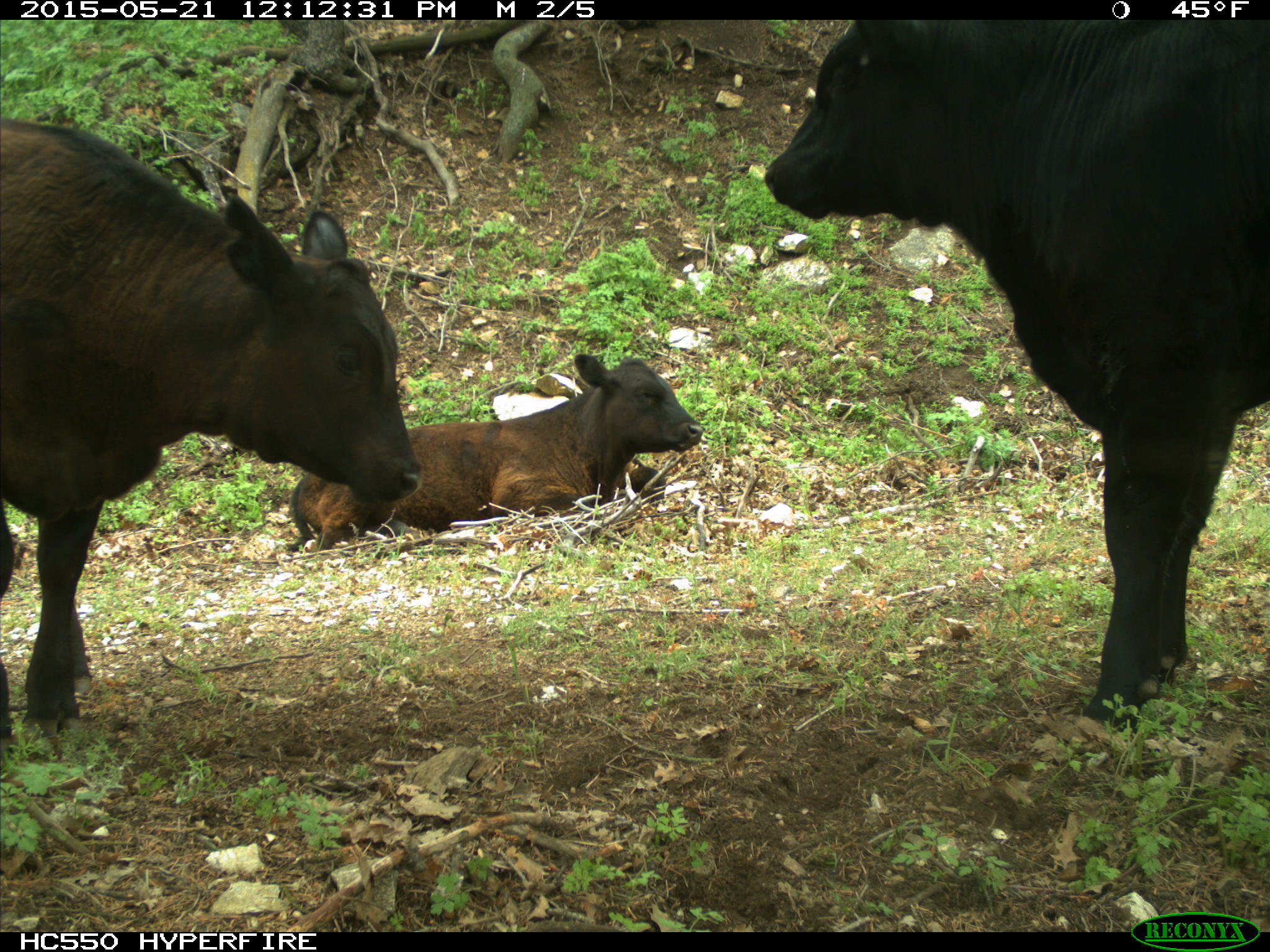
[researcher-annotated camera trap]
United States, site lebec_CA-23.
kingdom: Animalia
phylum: Chordata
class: Mammalia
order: Artiodactyla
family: Bovidae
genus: Bos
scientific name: Bos taurus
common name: domestic cow